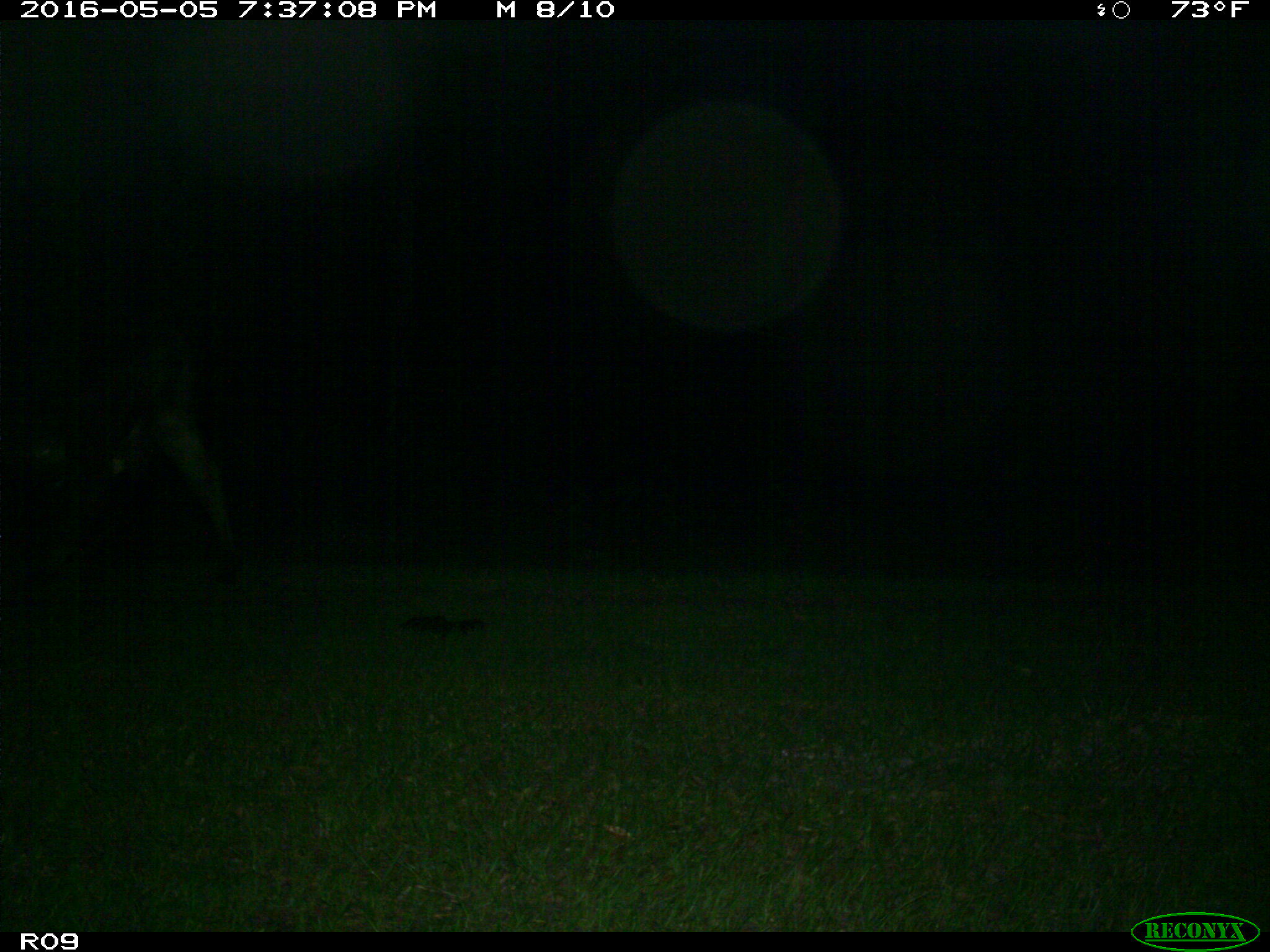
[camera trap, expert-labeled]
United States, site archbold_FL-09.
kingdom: Animalia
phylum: Chordata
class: Mammalia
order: Artiodactyla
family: Bovidae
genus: Bos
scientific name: Bos taurus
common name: domestic cow